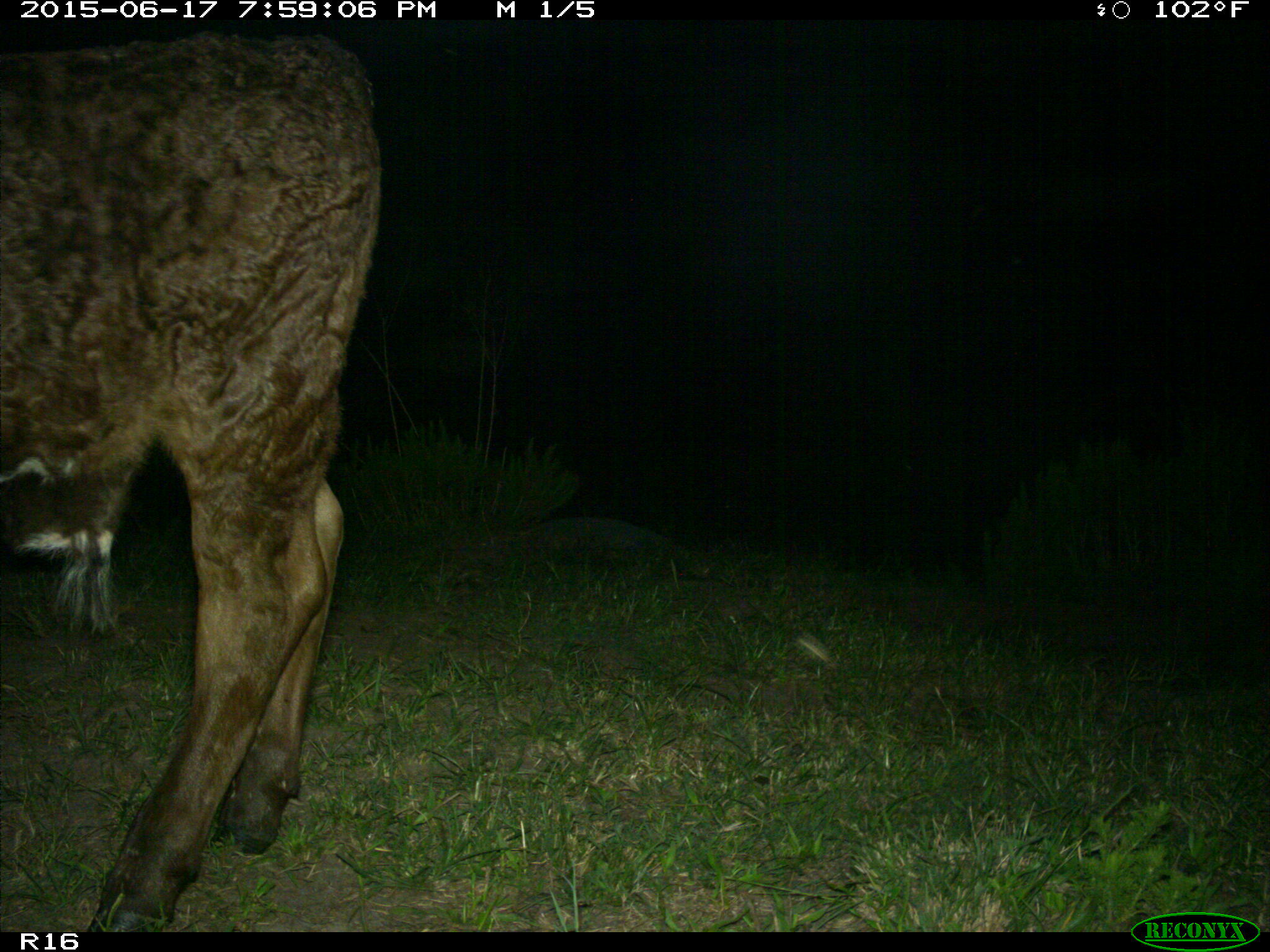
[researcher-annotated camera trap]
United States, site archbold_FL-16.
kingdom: Animalia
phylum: Chordata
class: Mammalia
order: Artiodactyla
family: Bovidae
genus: Bos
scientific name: Bos taurus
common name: domestic cow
Bos taurus (domestic cow).